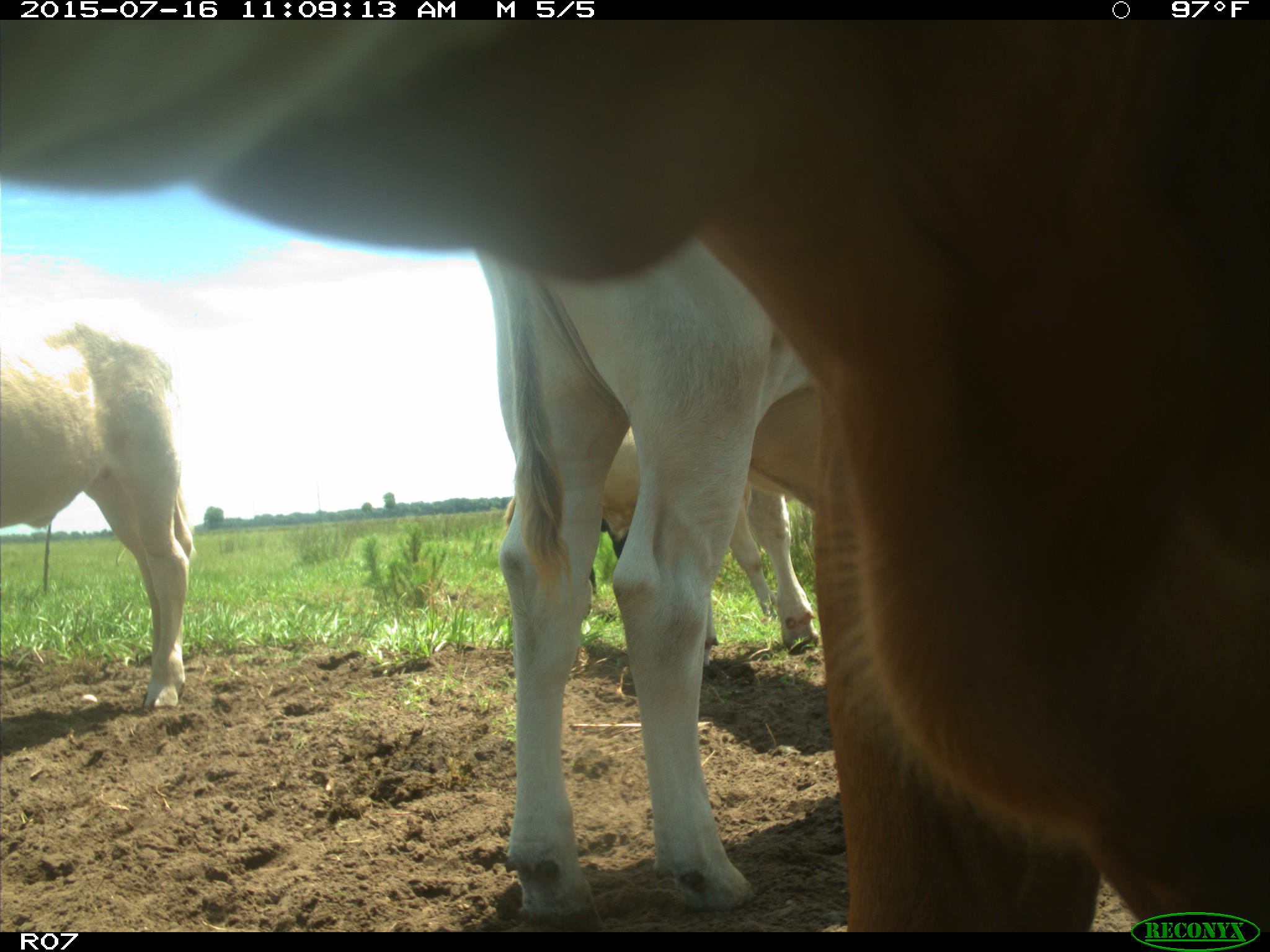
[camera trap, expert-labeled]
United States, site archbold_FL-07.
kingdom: Animalia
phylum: Chordata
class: Mammalia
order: Artiodactyla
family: Bovidae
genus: Bos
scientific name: Bos taurus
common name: domestic cow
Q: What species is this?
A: Bos taurus (domestic cow).